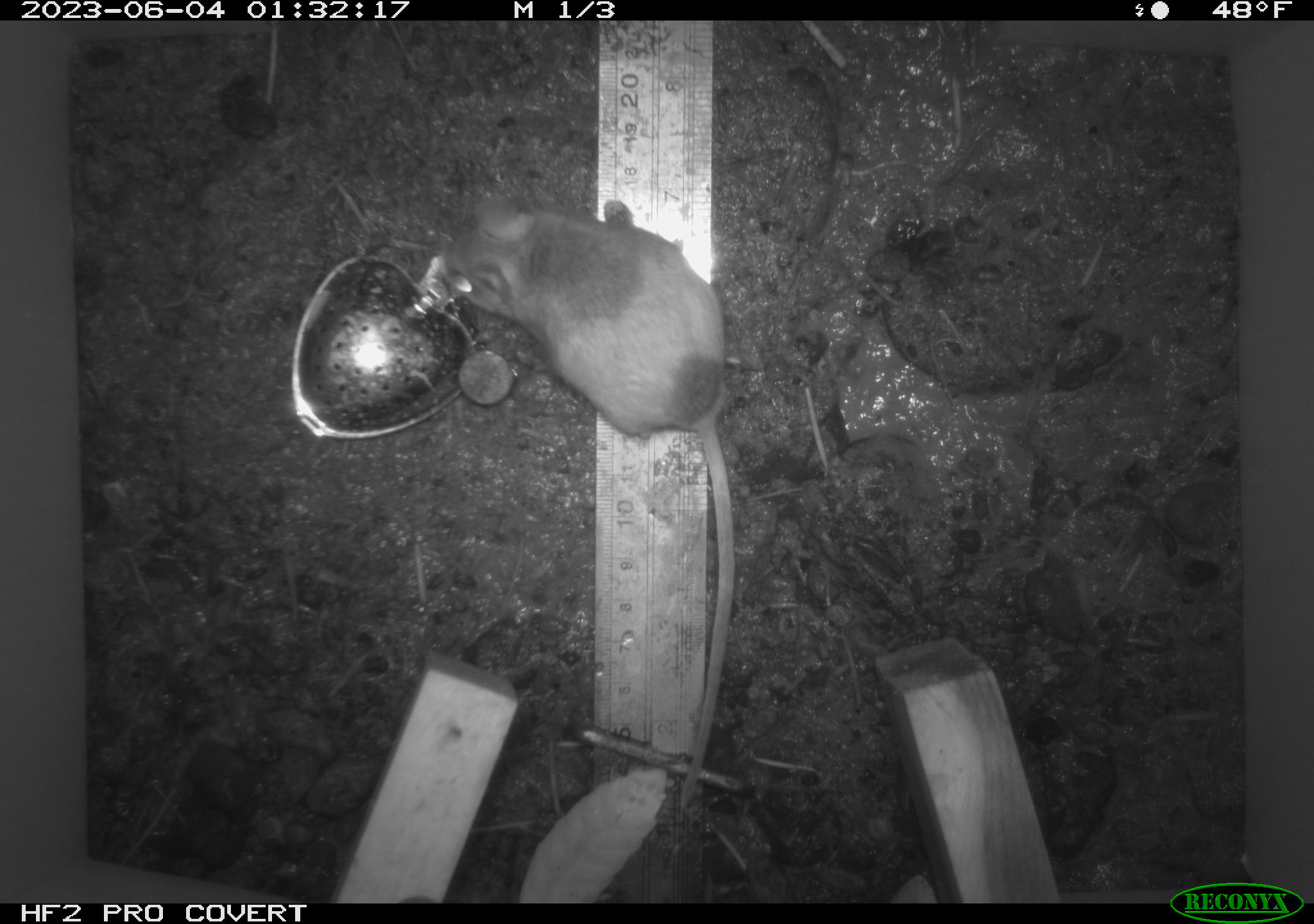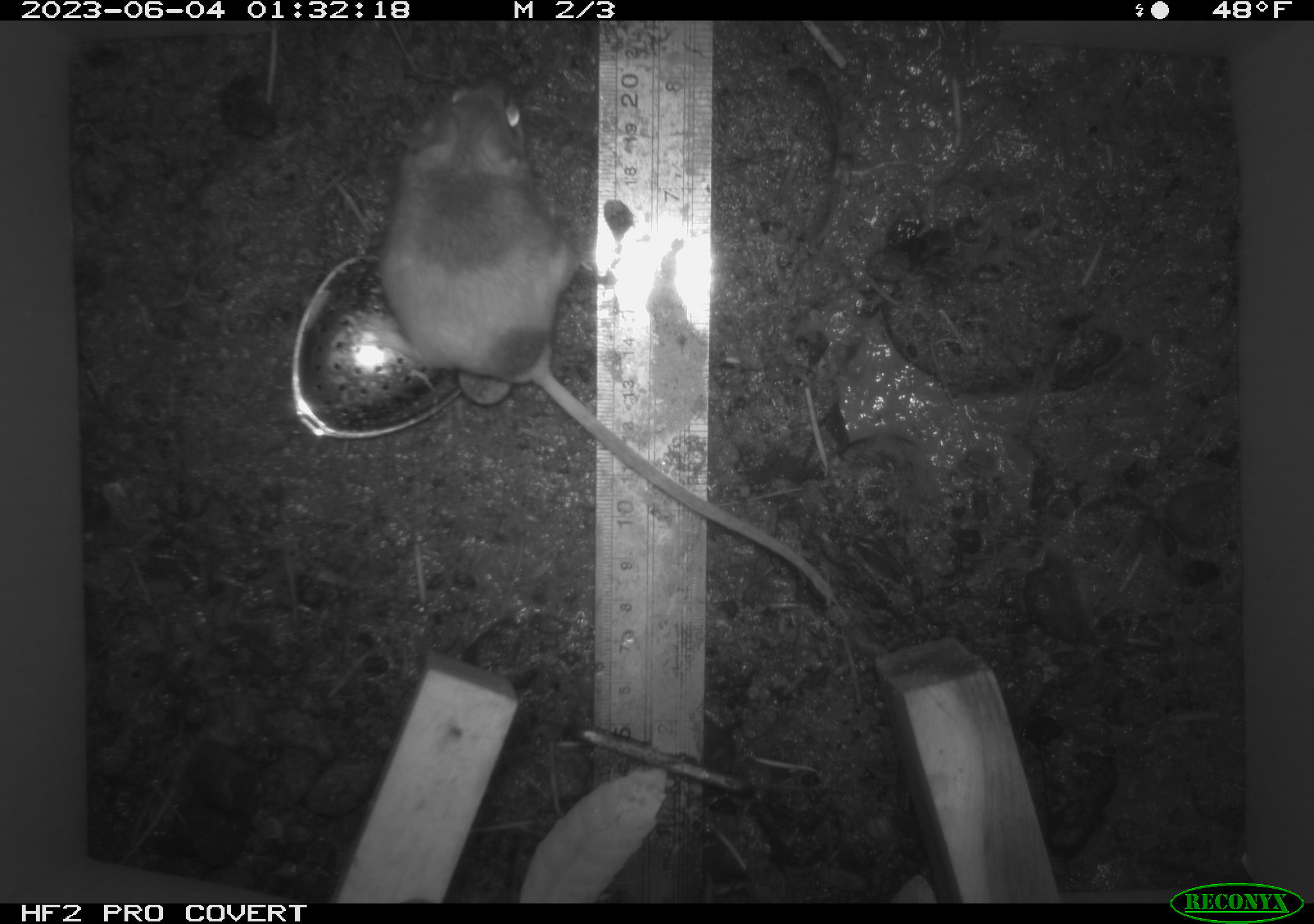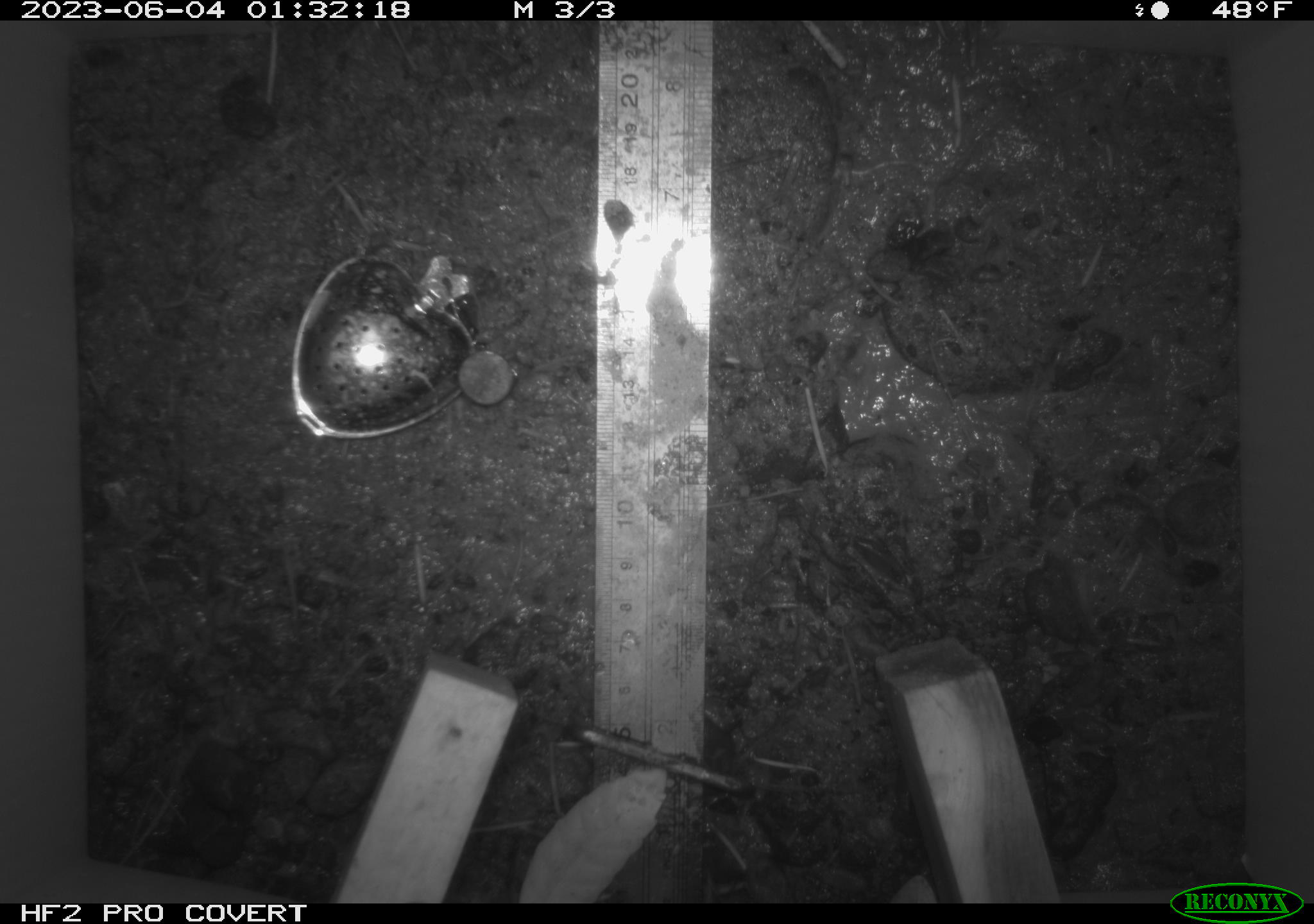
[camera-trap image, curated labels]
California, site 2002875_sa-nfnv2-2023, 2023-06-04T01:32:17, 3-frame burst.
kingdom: Animalia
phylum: Chordata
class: Mammalia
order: Rodentia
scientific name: Rodentia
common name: mouse species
Mouse species (Rodentia).